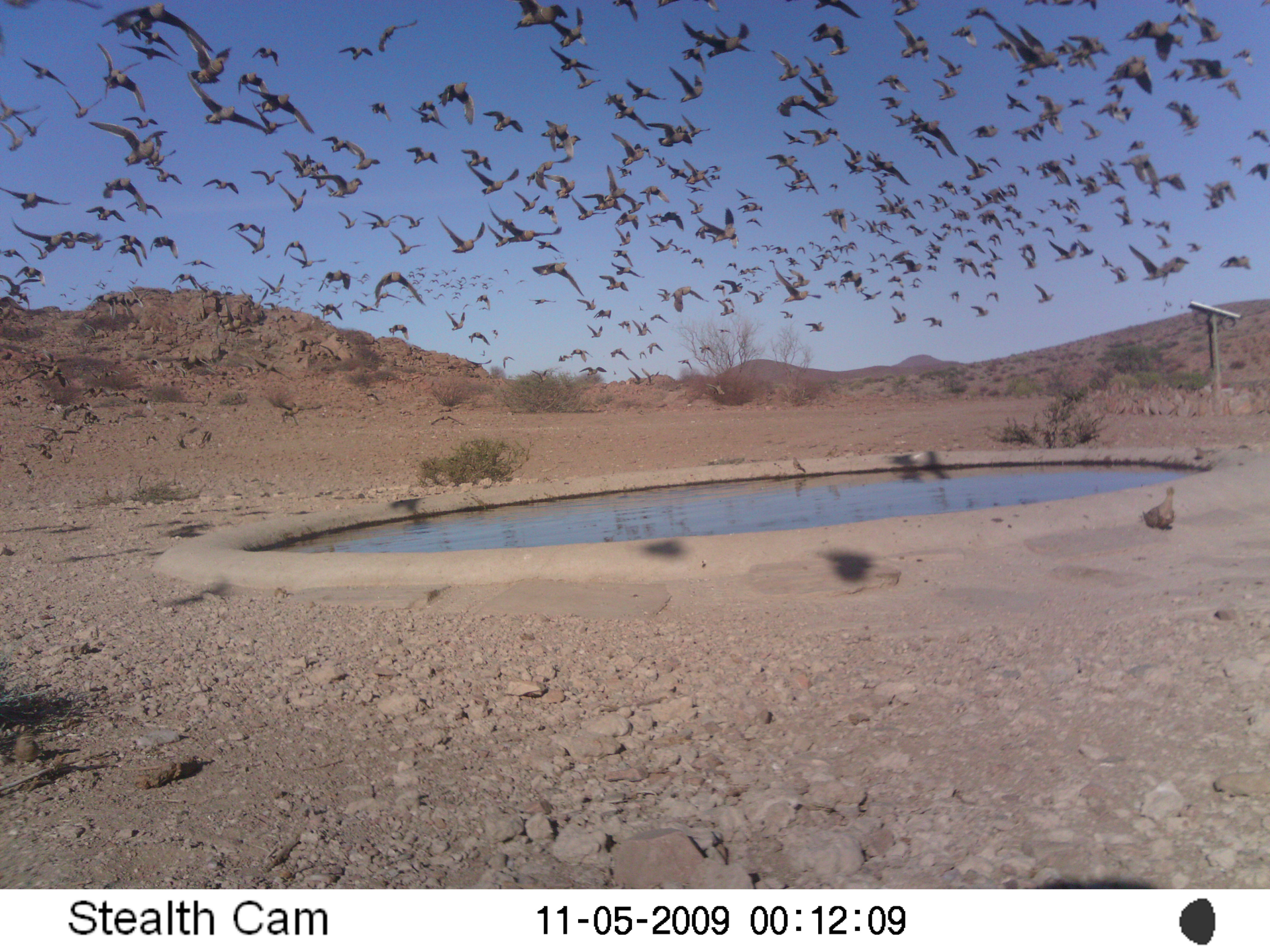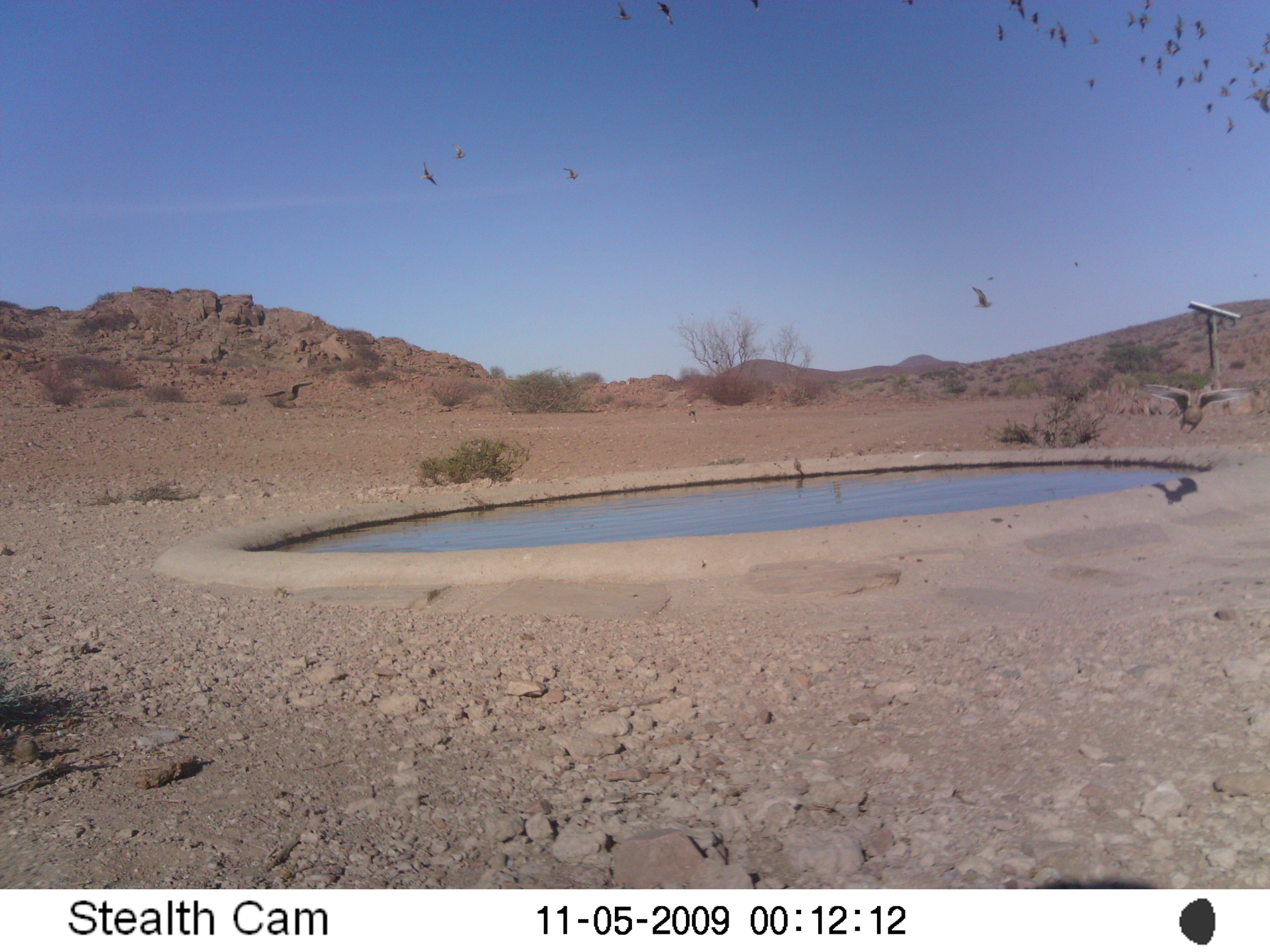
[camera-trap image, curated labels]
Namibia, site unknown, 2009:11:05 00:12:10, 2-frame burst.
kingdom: Animalia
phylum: Chordata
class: Aves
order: Pterocliformes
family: Pteroclidae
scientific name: Pteroclidae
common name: sandgrouse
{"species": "Pteroclidae (sandgrouse)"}